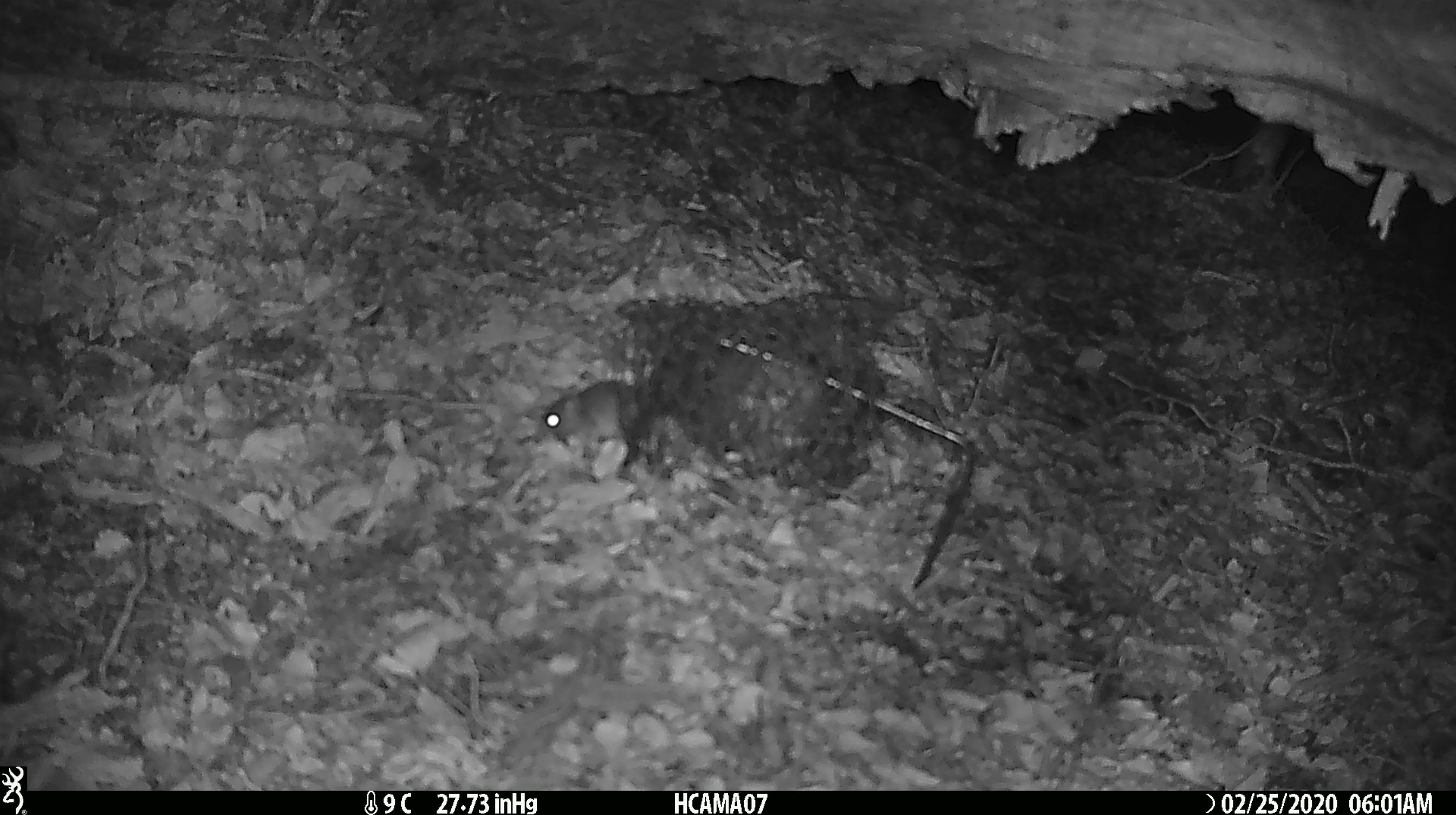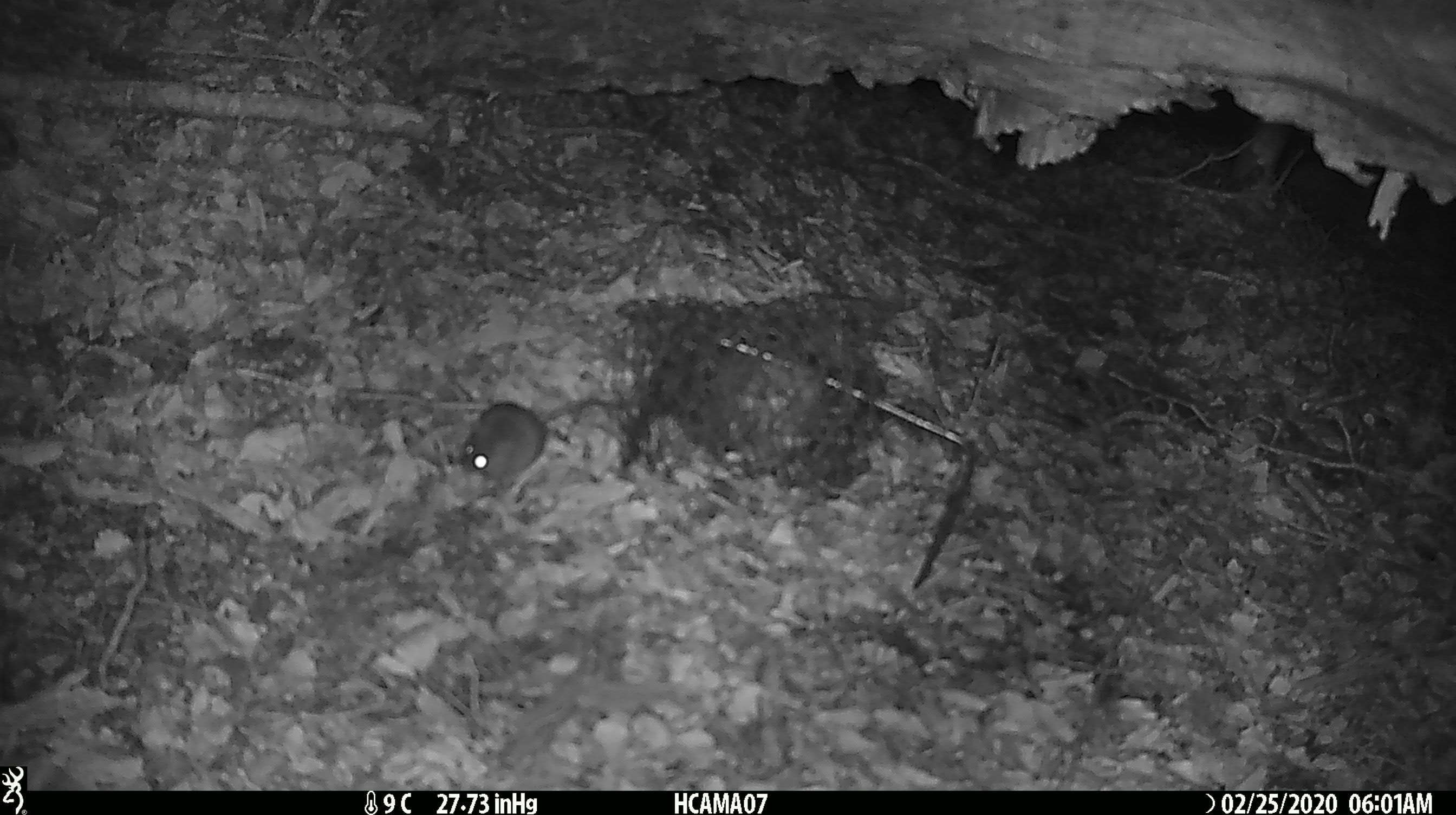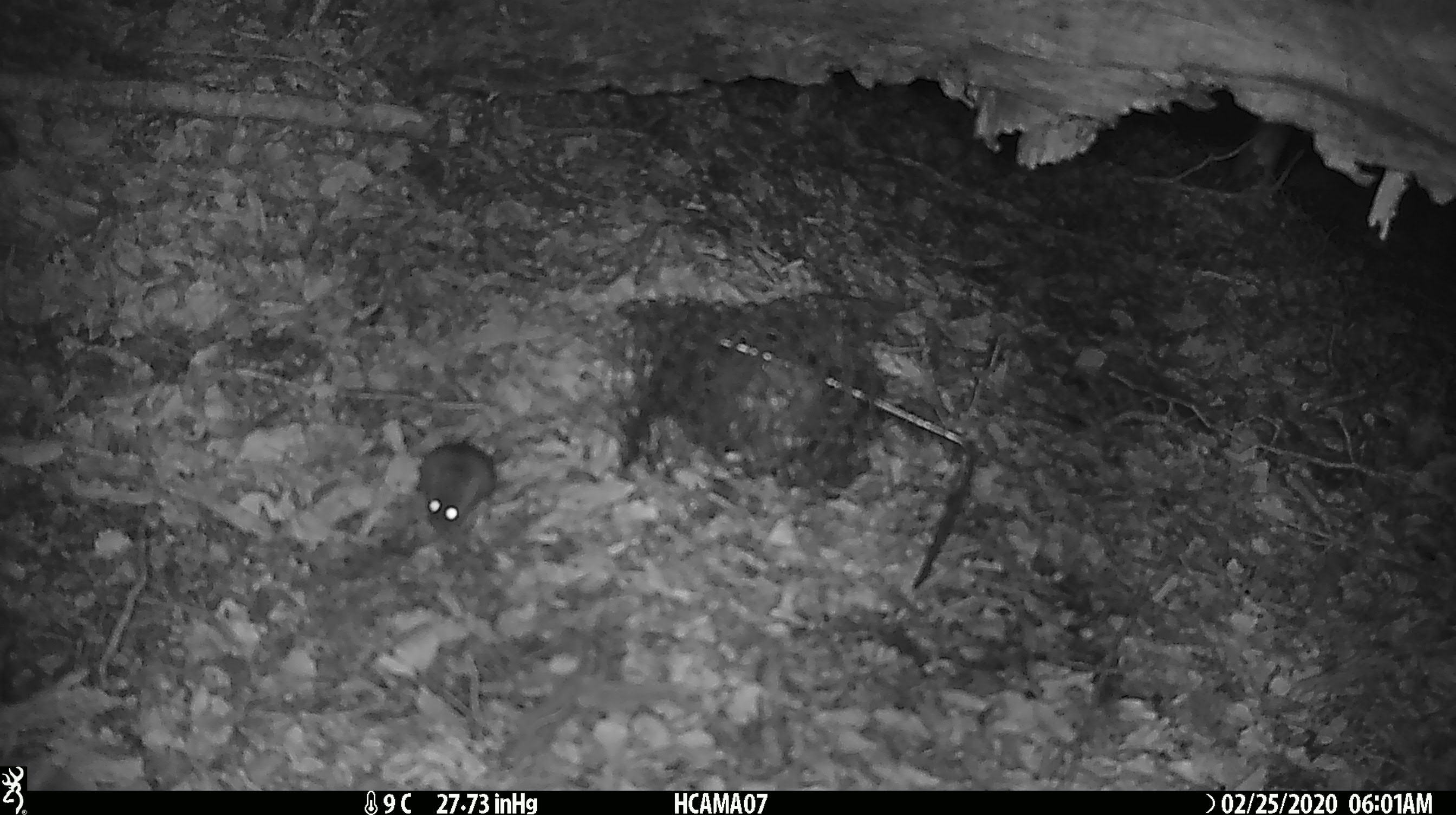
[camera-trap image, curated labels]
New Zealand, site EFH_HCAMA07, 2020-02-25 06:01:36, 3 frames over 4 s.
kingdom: Animalia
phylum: Chordata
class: Mammalia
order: Rodentia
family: Muridae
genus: Mus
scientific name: Mus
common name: mouse